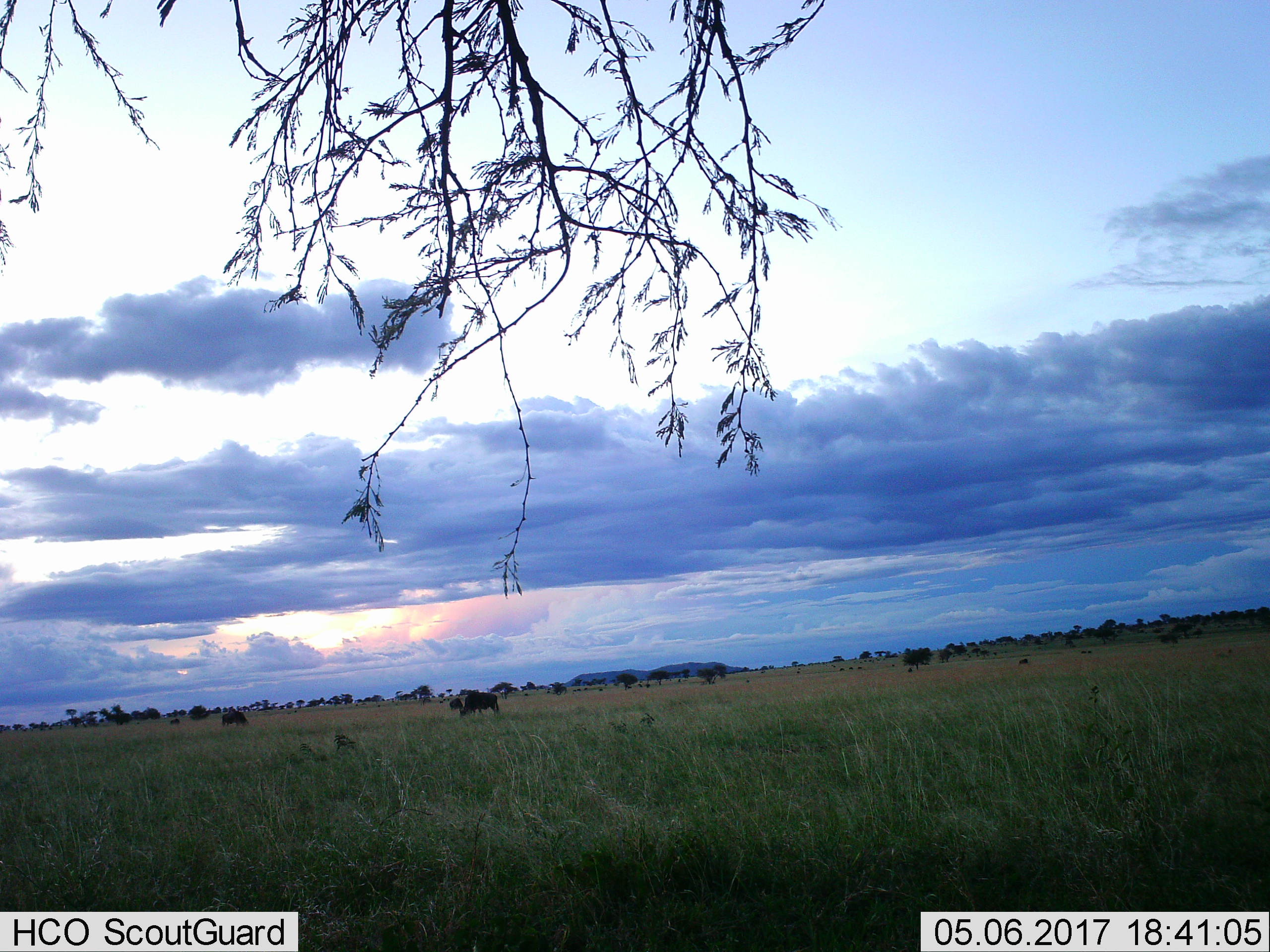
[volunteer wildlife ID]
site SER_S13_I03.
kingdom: Animalia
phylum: Chordata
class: Mammalia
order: Artiodactyla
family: Bovidae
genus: Connochaetes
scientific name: Connochaetes taurinus taurinus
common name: blue wildebeest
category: wildebeestblue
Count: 4.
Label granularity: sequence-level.